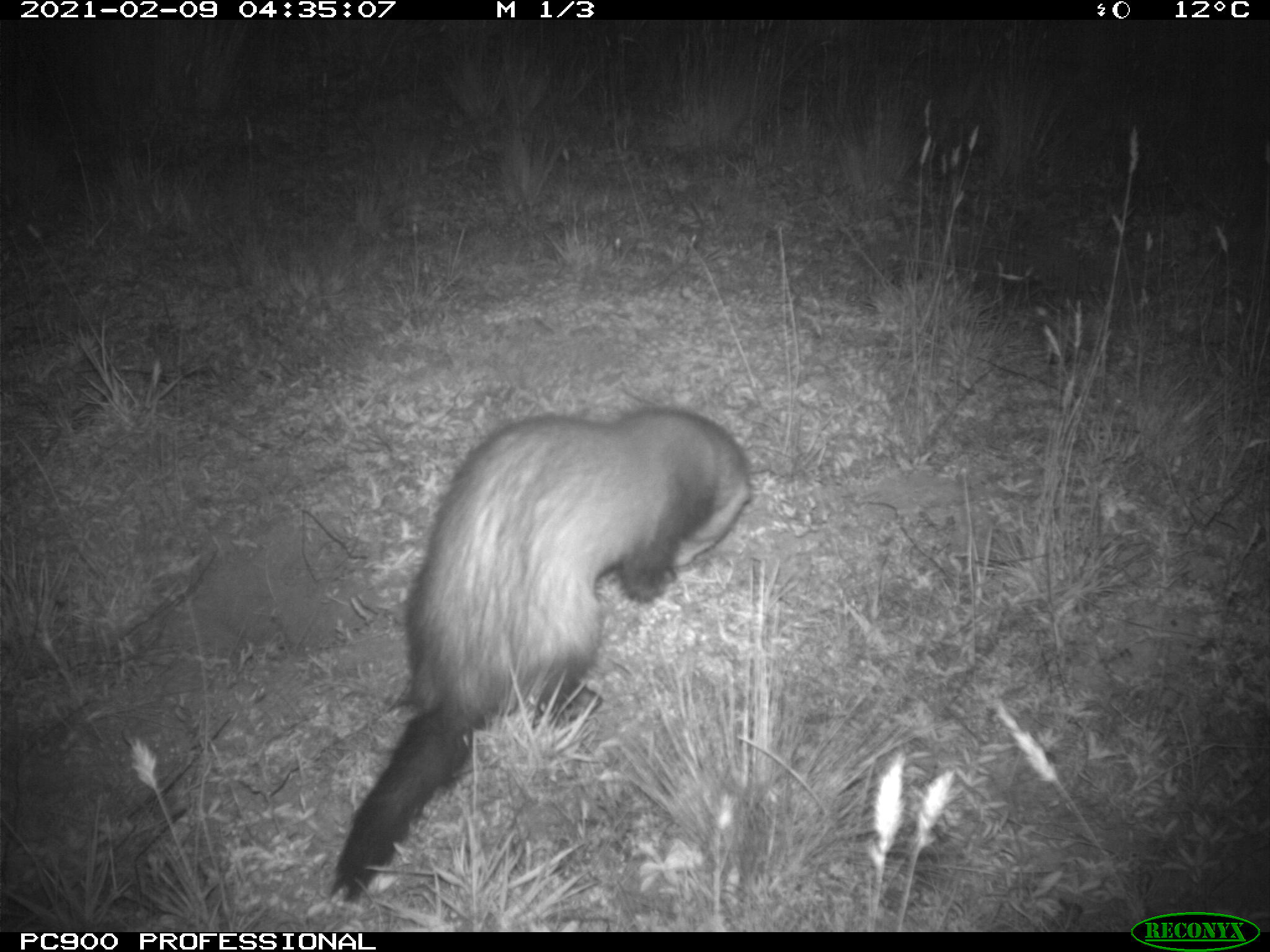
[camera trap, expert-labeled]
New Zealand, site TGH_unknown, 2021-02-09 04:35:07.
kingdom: Animalia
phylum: Chordata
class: Mammalia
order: Carnivora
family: Mustelidae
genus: Mustela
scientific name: Mustela furo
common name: ferret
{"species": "ferret (Mustela furo)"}